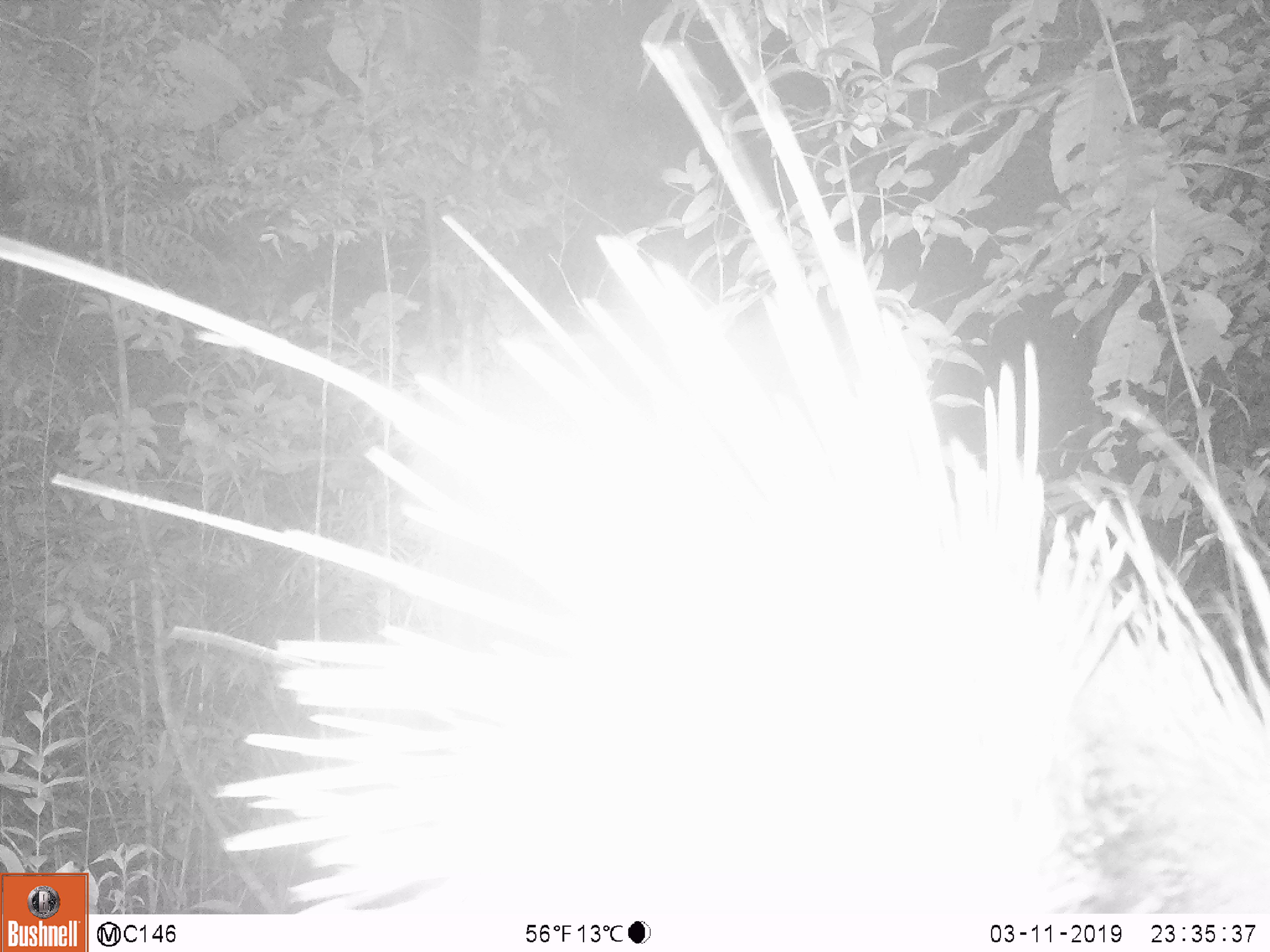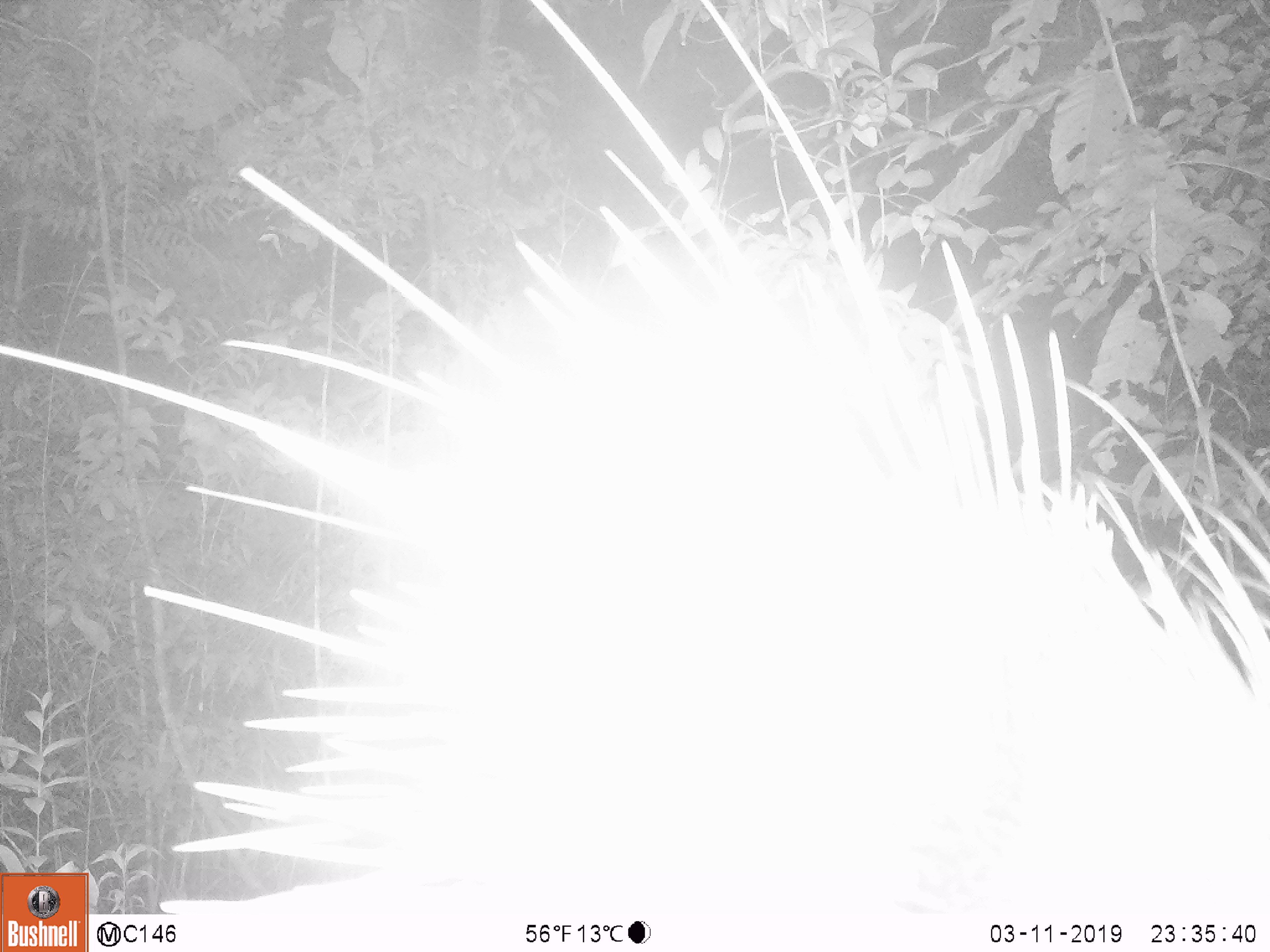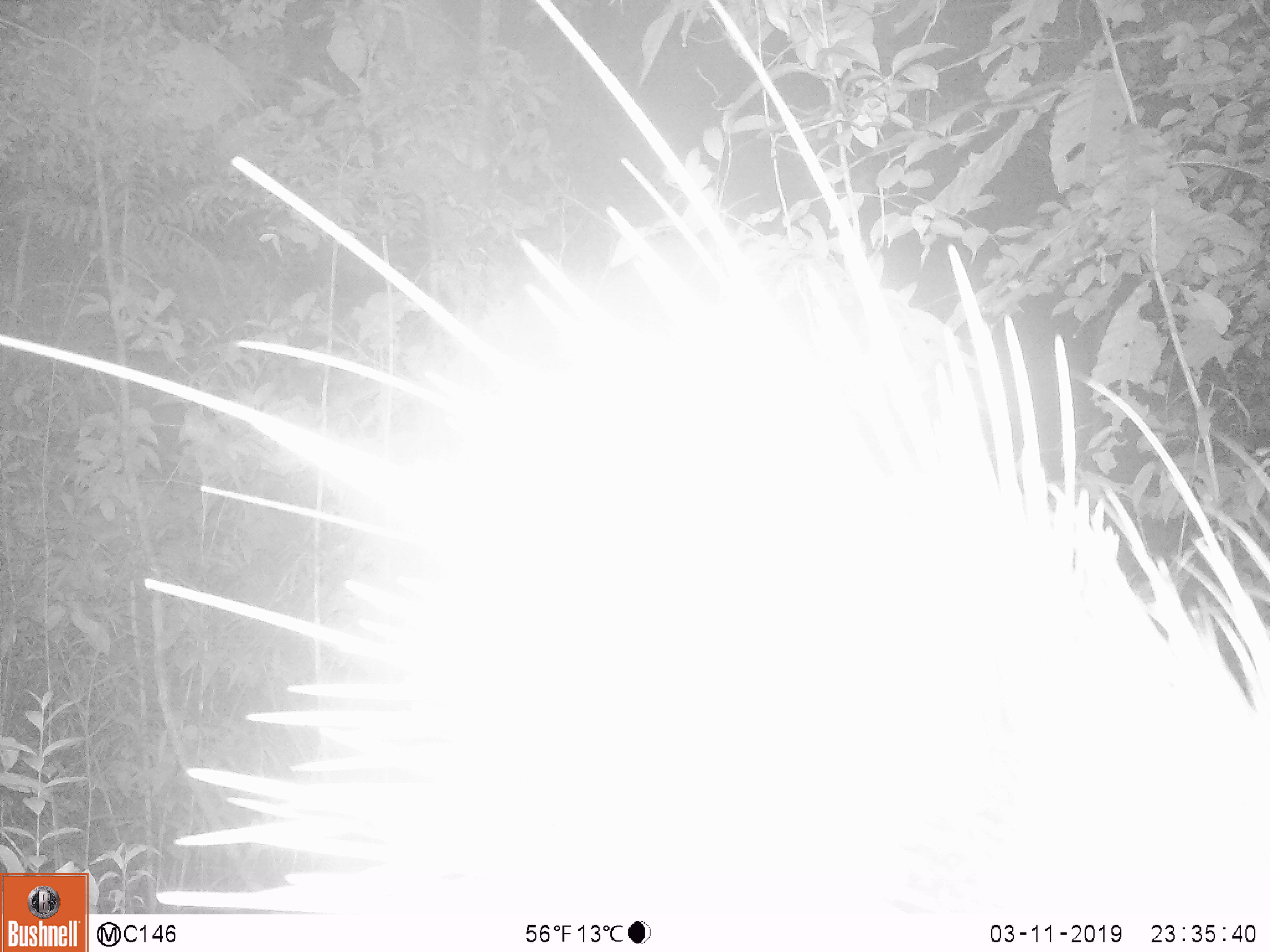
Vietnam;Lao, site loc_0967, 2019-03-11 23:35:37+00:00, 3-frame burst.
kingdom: Animalia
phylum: Chordata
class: Mammalia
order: Rodentia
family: Hystricidae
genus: Hystrix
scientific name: Hystrix brachyura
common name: malayan porcupine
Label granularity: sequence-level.